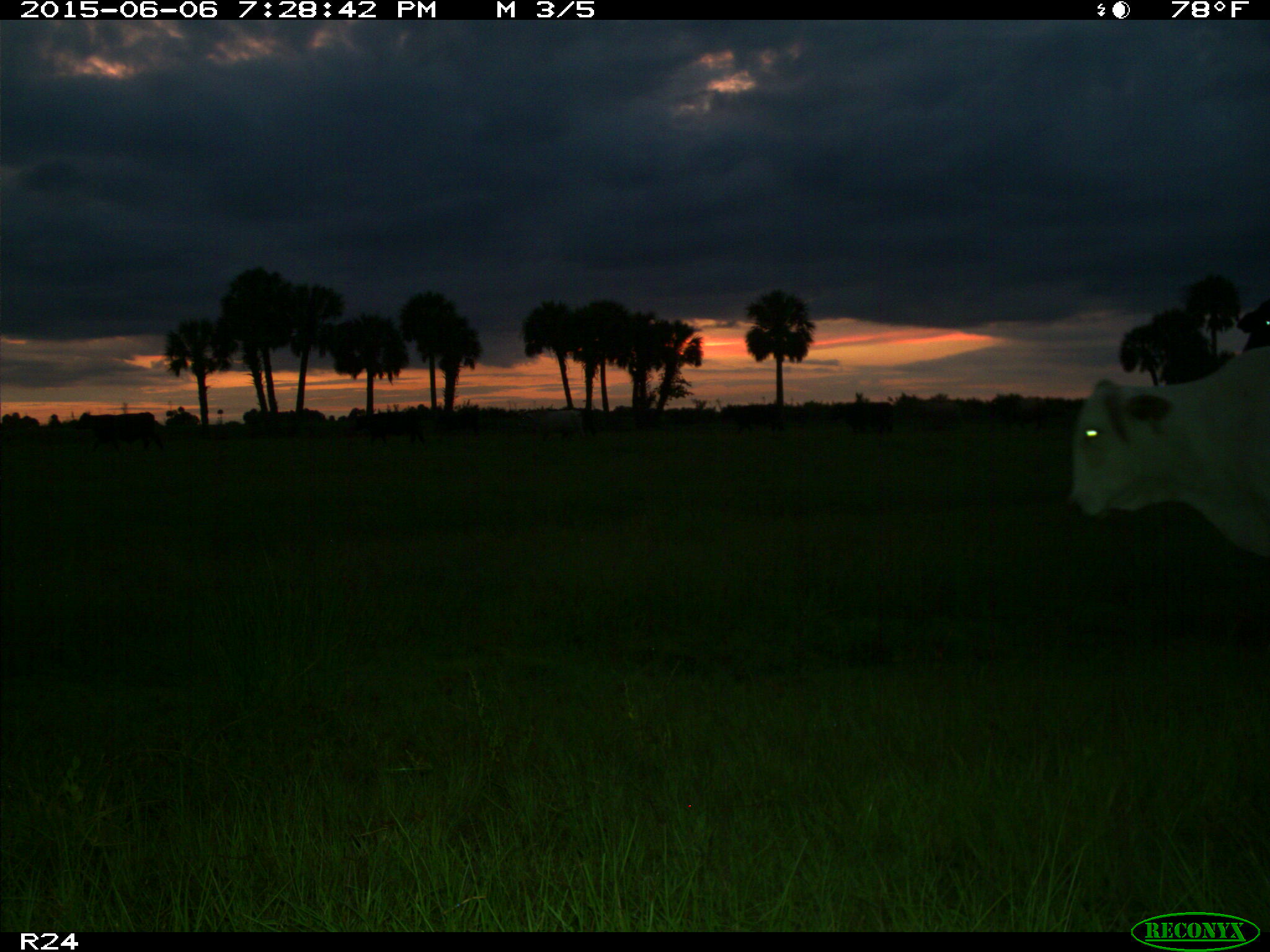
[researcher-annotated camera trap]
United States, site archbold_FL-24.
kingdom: Animalia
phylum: Chordata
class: Mammalia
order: Artiodactyla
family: Bovidae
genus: Bos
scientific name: Bos taurus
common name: domestic cow